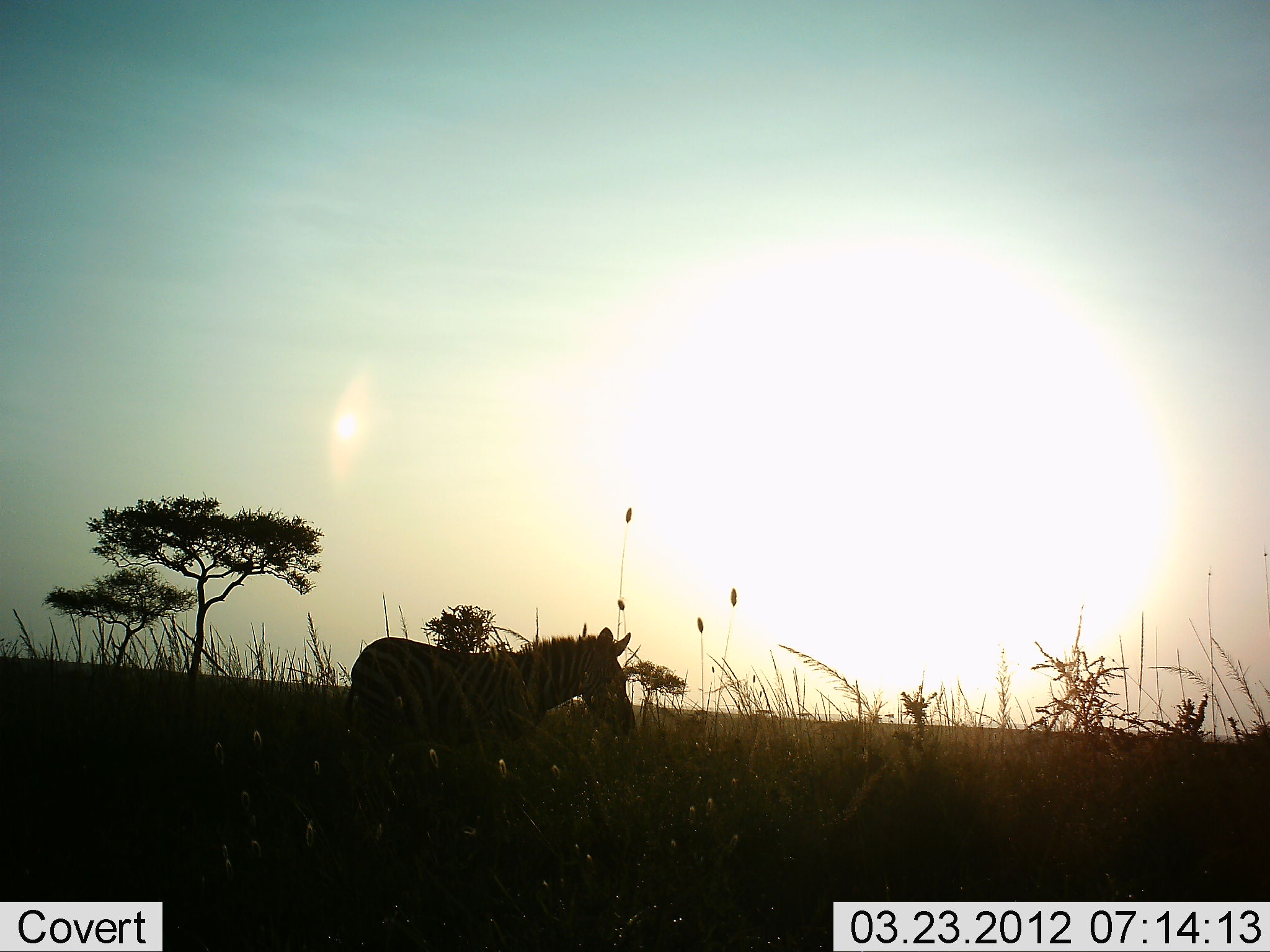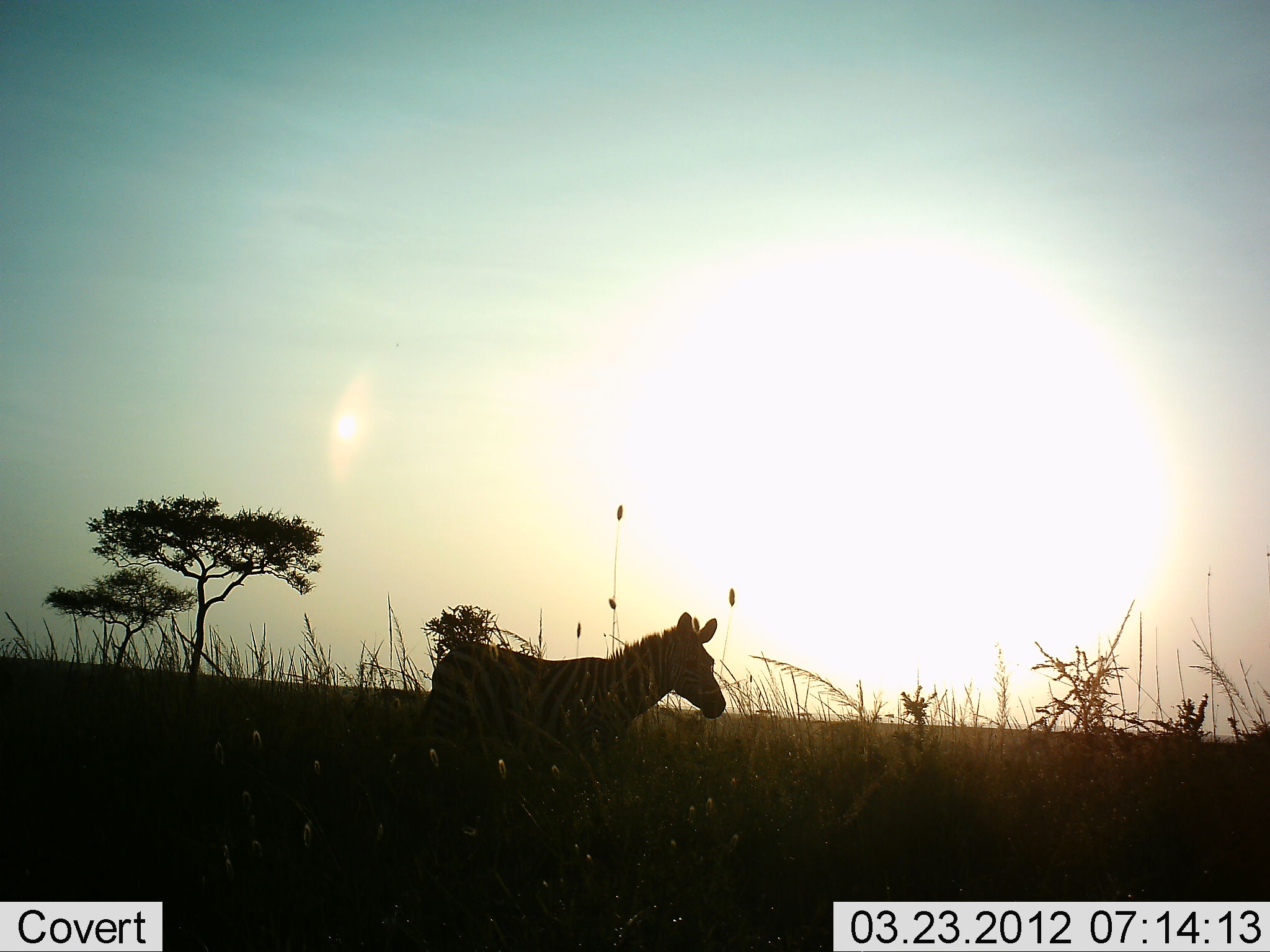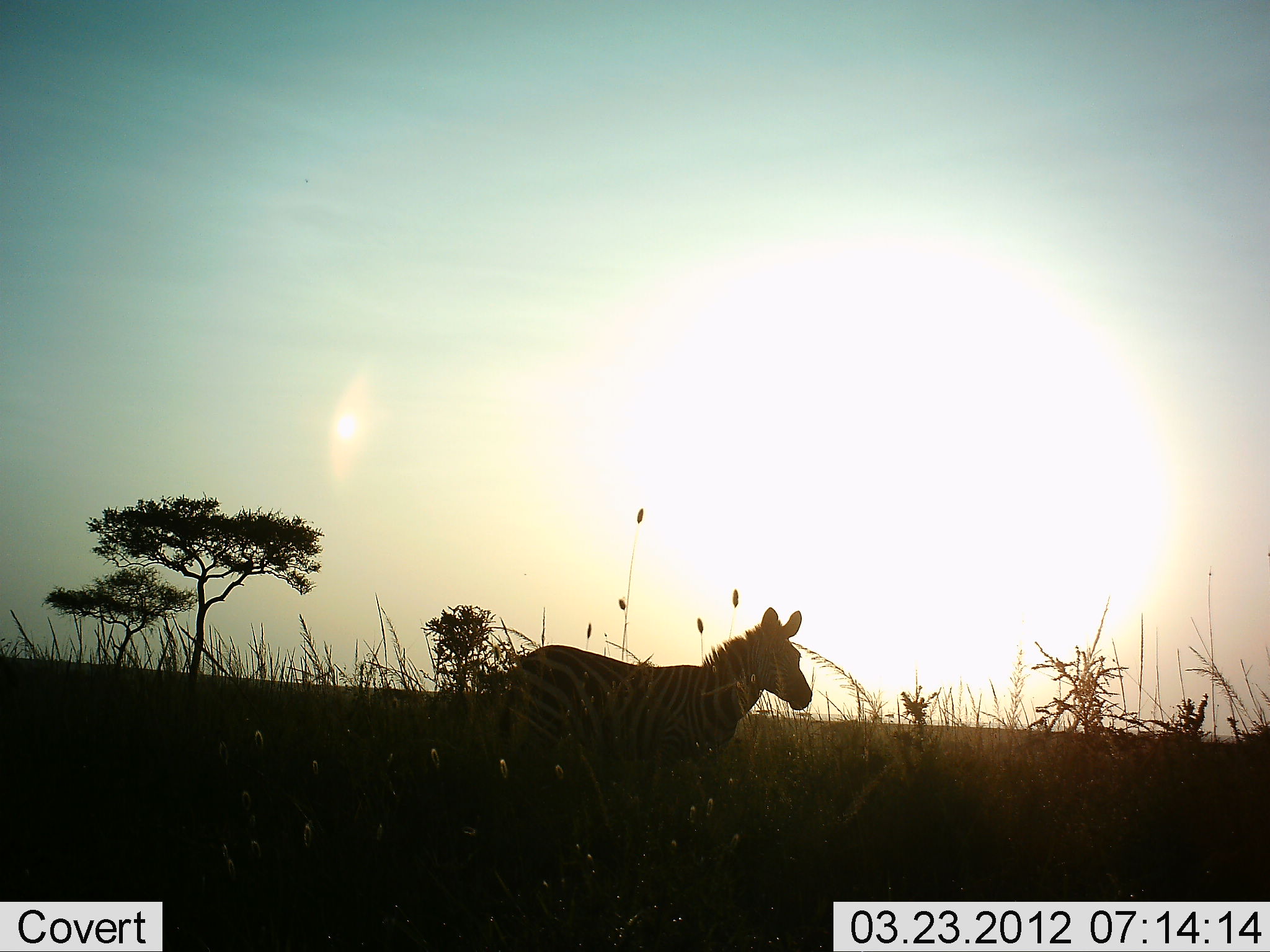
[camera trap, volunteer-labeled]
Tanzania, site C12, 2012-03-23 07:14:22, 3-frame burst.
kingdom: Animalia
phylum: Chordata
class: Mammalia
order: Perissodactyla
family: Equidae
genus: Equus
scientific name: Equus quagga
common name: plains zebra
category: zebra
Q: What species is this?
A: Zebra (plains zebra) (Equus quagga).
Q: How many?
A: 1.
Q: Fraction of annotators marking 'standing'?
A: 7%.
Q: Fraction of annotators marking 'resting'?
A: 0%.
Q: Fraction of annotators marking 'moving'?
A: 93%.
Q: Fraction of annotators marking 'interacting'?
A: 0%.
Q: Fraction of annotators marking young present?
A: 3%.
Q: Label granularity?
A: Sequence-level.